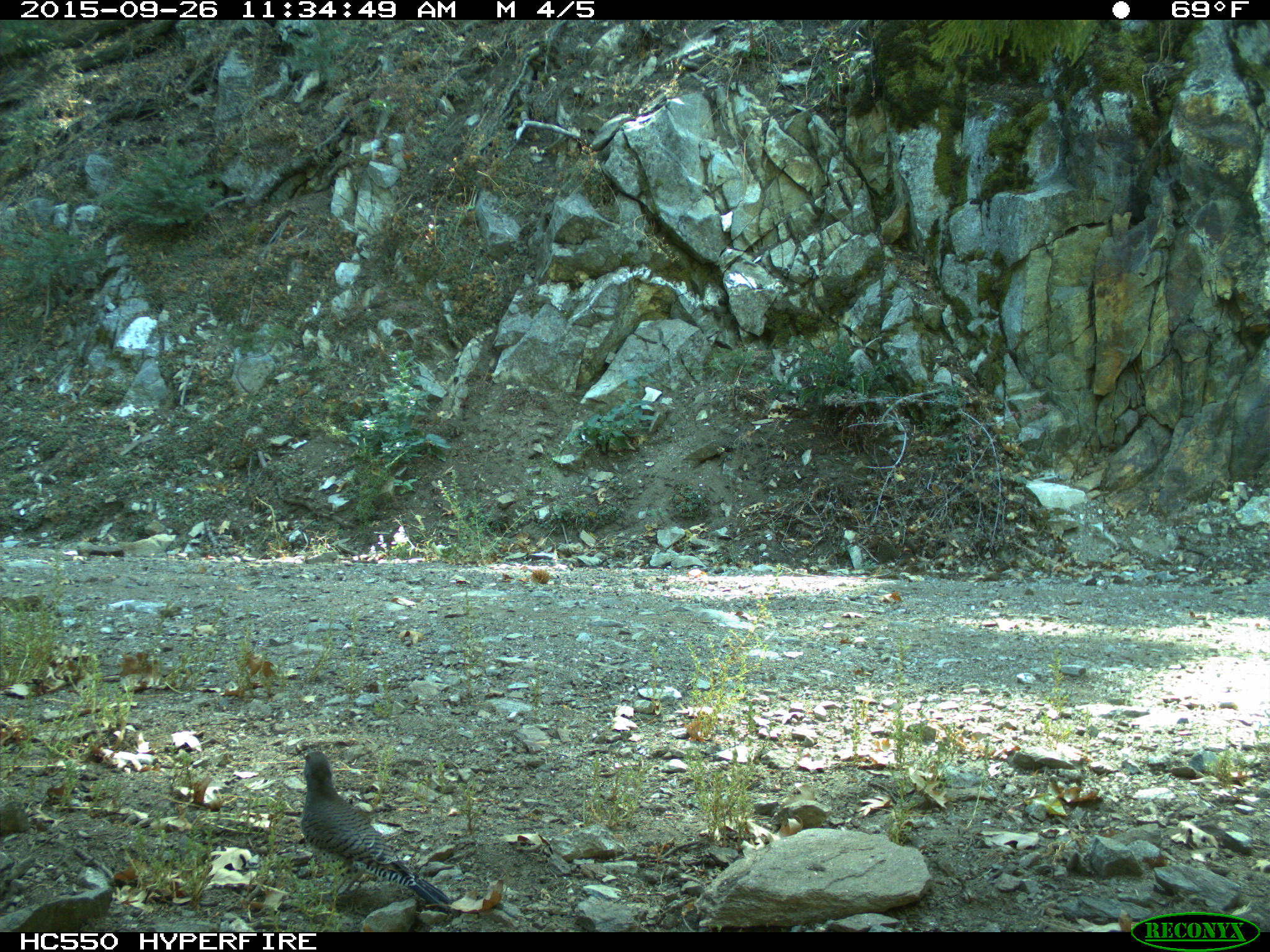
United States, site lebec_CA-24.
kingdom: Animalia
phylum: Chordata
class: Aves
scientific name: Aves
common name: birds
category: unidentified bird